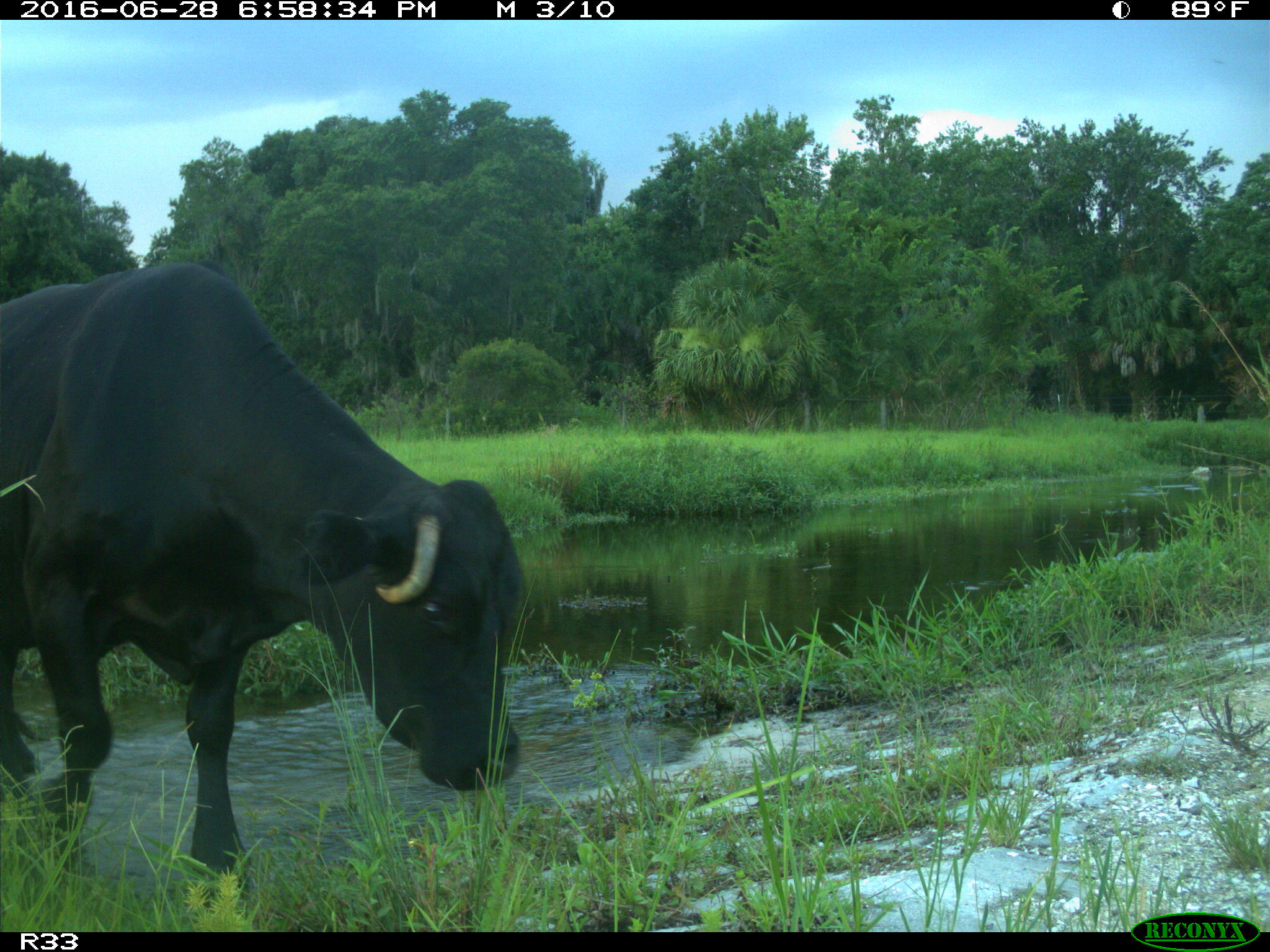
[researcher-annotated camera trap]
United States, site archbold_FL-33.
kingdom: Animalia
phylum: Chordata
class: Mammalia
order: Artiodactyla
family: Bovidae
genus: Bos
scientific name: Bos taurus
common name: domestic cow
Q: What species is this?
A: Bos taurus (domestic cow).